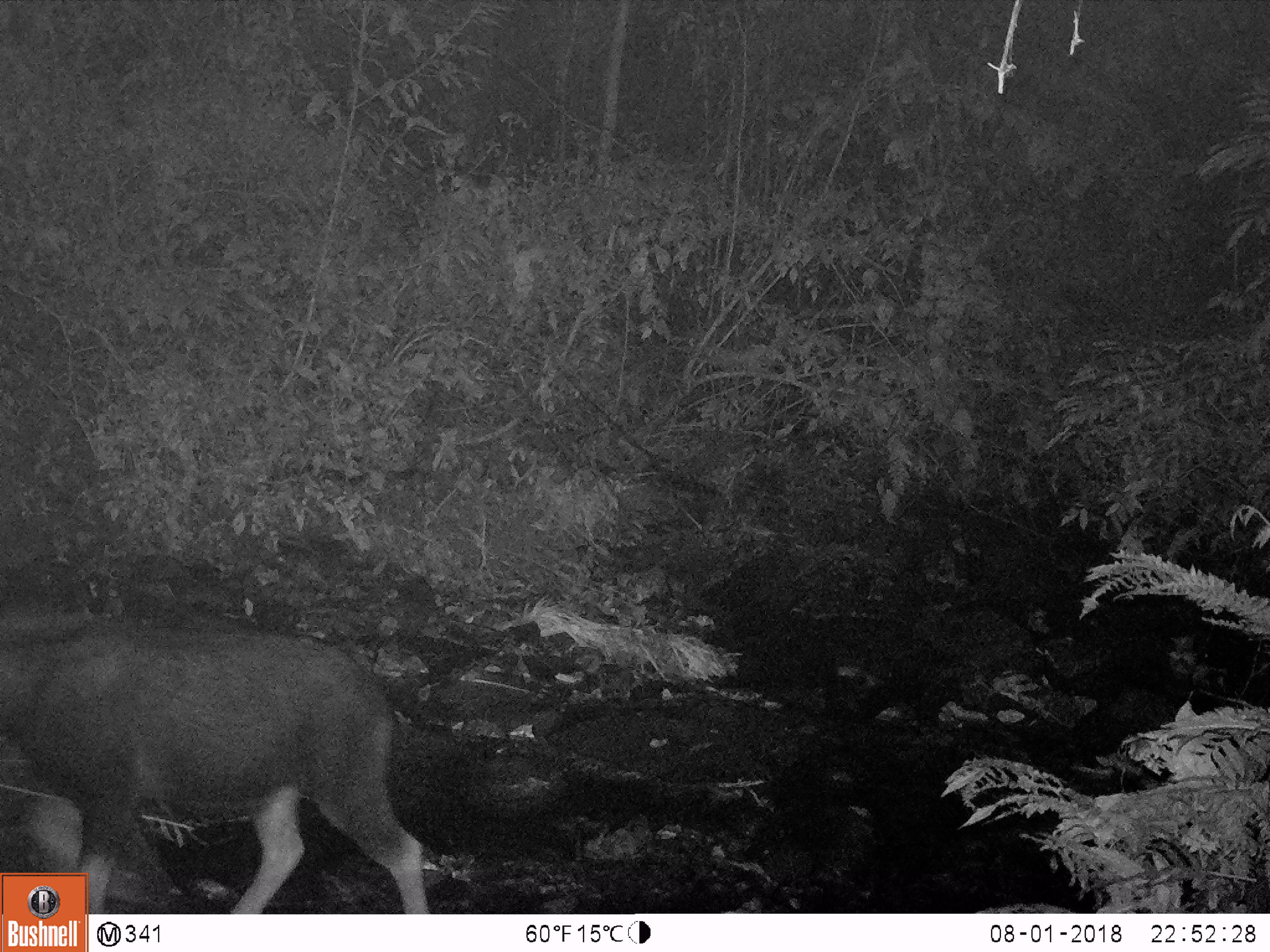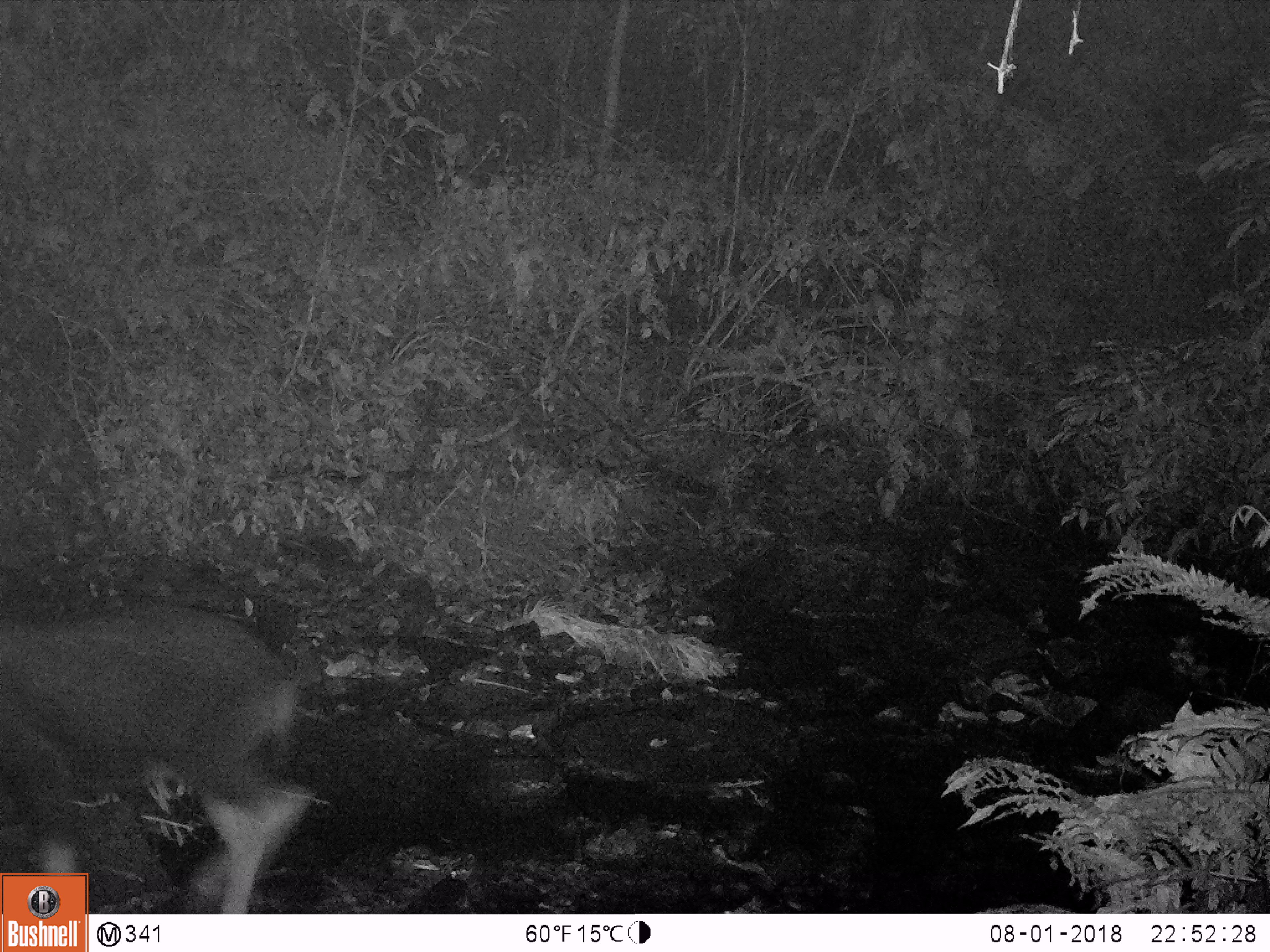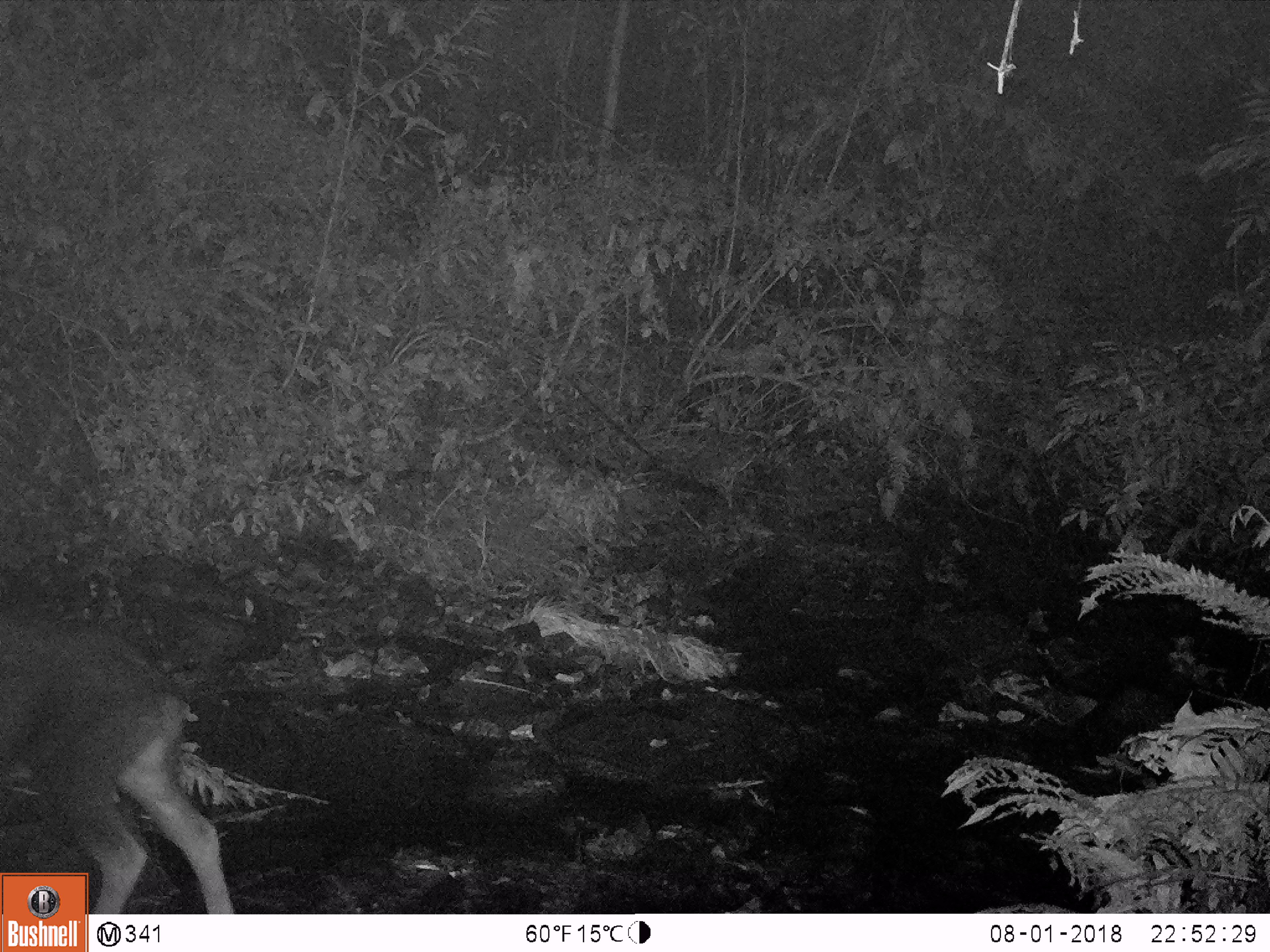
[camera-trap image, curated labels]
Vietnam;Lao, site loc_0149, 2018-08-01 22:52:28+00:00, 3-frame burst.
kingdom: Animalia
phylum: Chordata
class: Mammalia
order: Artiodactyla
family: Bovidae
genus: Capricornis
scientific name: Capricornis sumatraensis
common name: chinese serow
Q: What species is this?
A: Chinese serow (Capricornis sumatraensis).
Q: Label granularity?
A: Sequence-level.